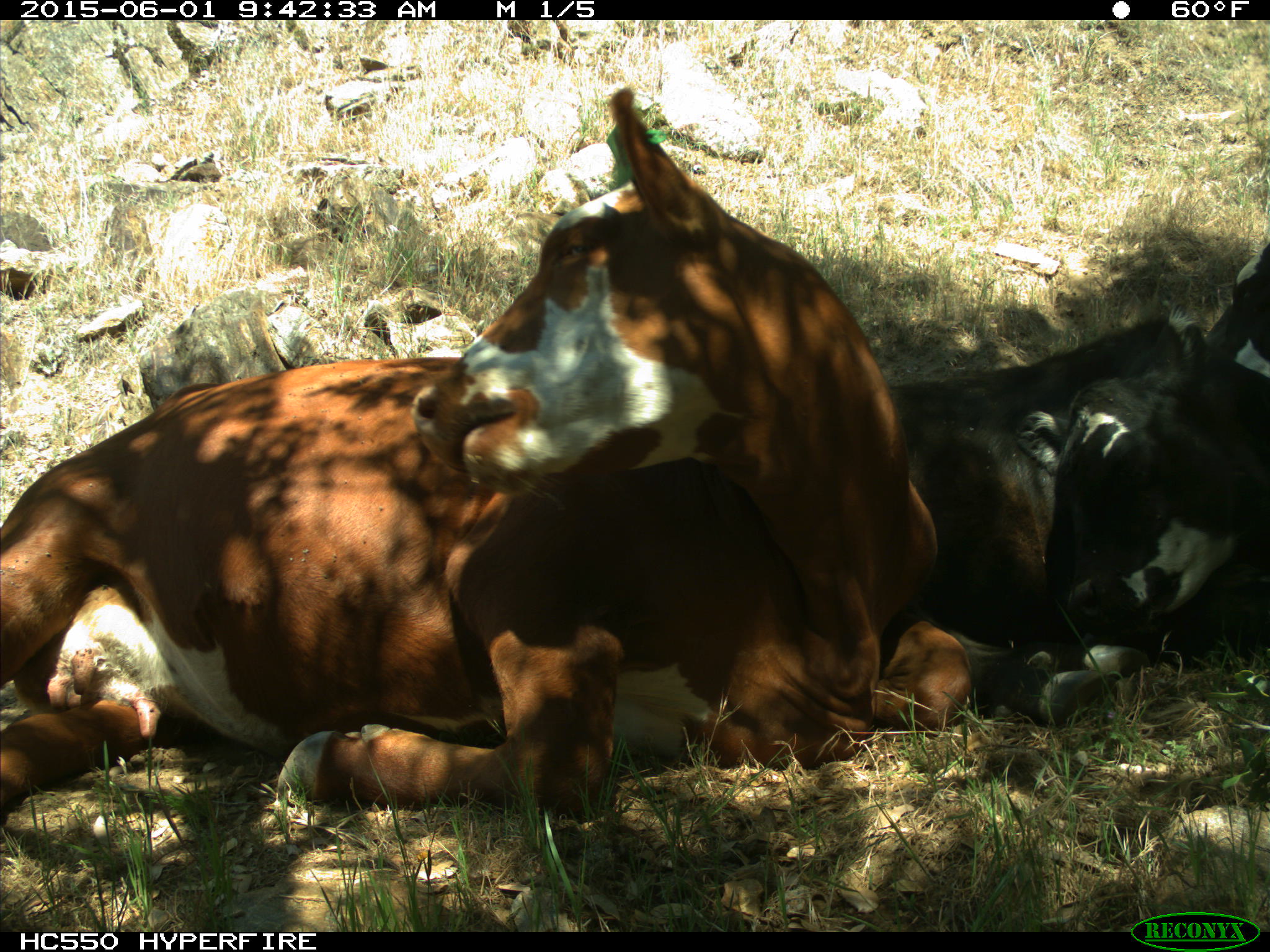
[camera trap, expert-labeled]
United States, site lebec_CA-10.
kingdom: Animalia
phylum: Chordata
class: Mammalia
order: Artiodactyla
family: Bovidae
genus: Bos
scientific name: Bos taurus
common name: domestic cow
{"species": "Bos taurus (domestic cow)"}